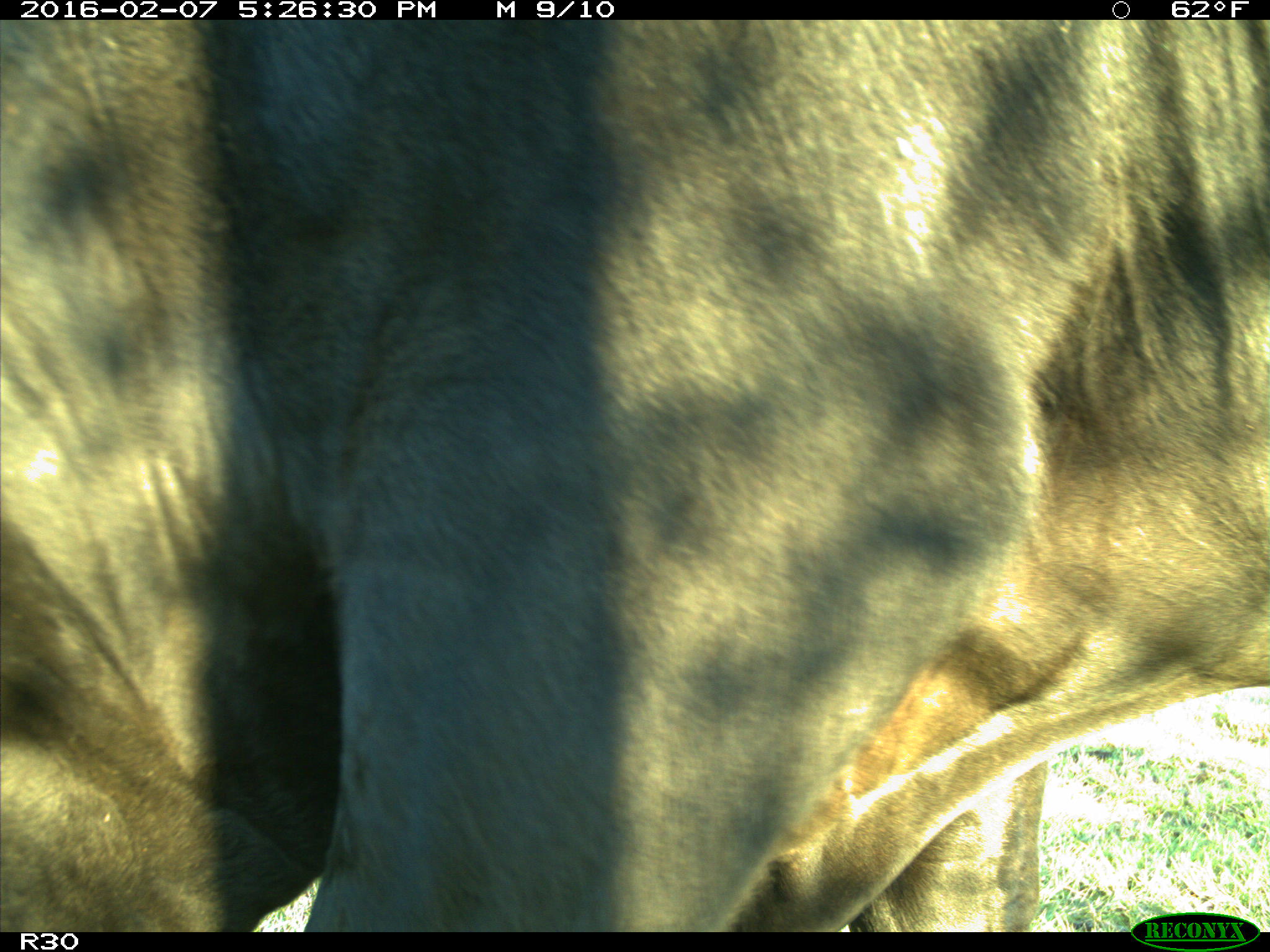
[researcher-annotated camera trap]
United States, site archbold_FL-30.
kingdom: Animalia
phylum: Chordata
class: Mammalia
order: Artiodactyla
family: Bovidae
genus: Bos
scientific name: Bos taurus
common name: domestic cow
Bos taurus (domestic cow).